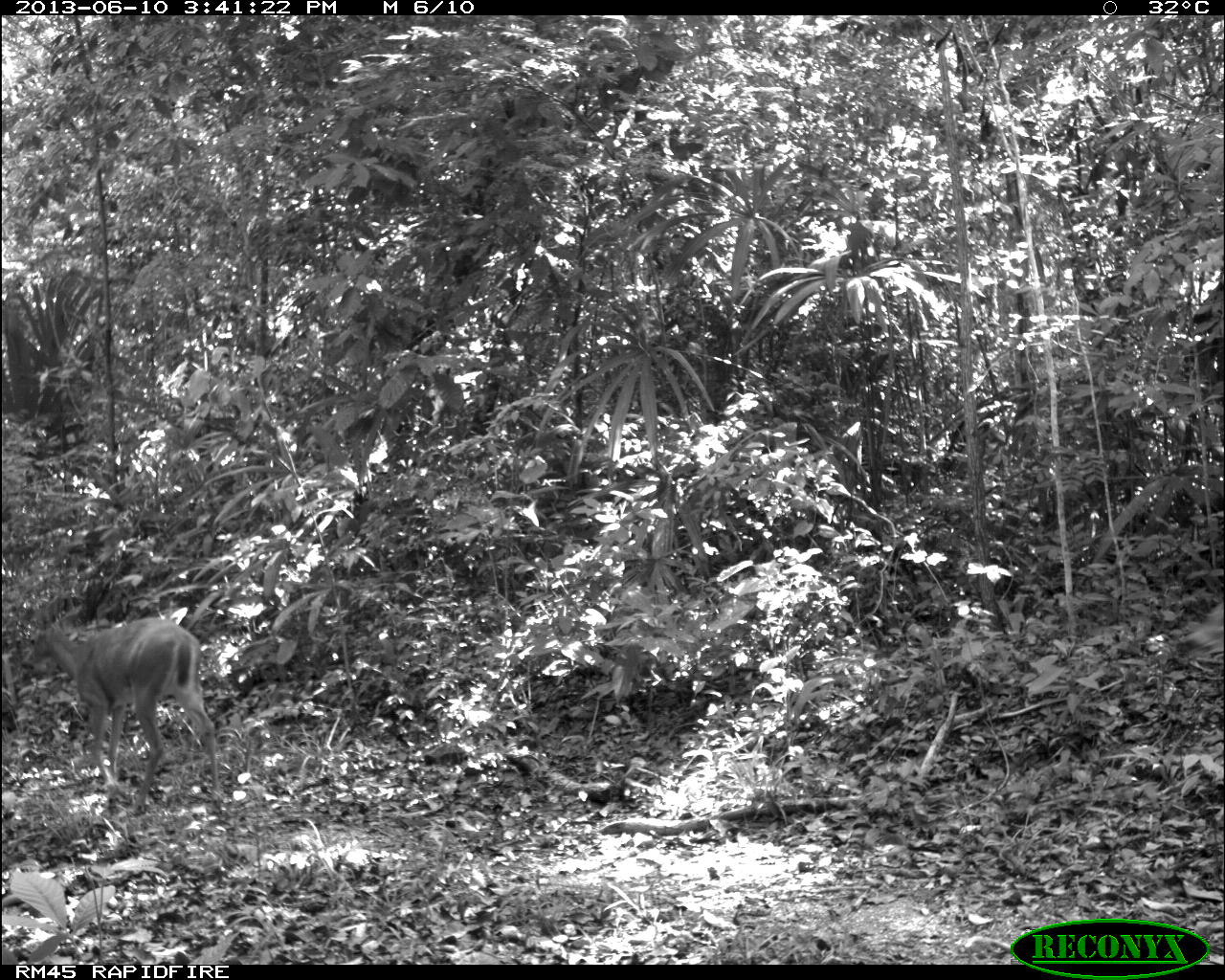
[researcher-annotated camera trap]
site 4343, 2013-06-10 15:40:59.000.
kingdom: Animalia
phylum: Chordata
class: Mammalia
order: Artiodactyla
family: Cervidae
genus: Odocoileus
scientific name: Odocoileus virginianus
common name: white-tailed deer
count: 1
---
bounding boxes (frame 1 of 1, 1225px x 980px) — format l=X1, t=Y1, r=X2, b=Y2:
odocoileus virginianus: l=20, t=614, r=223, b=814